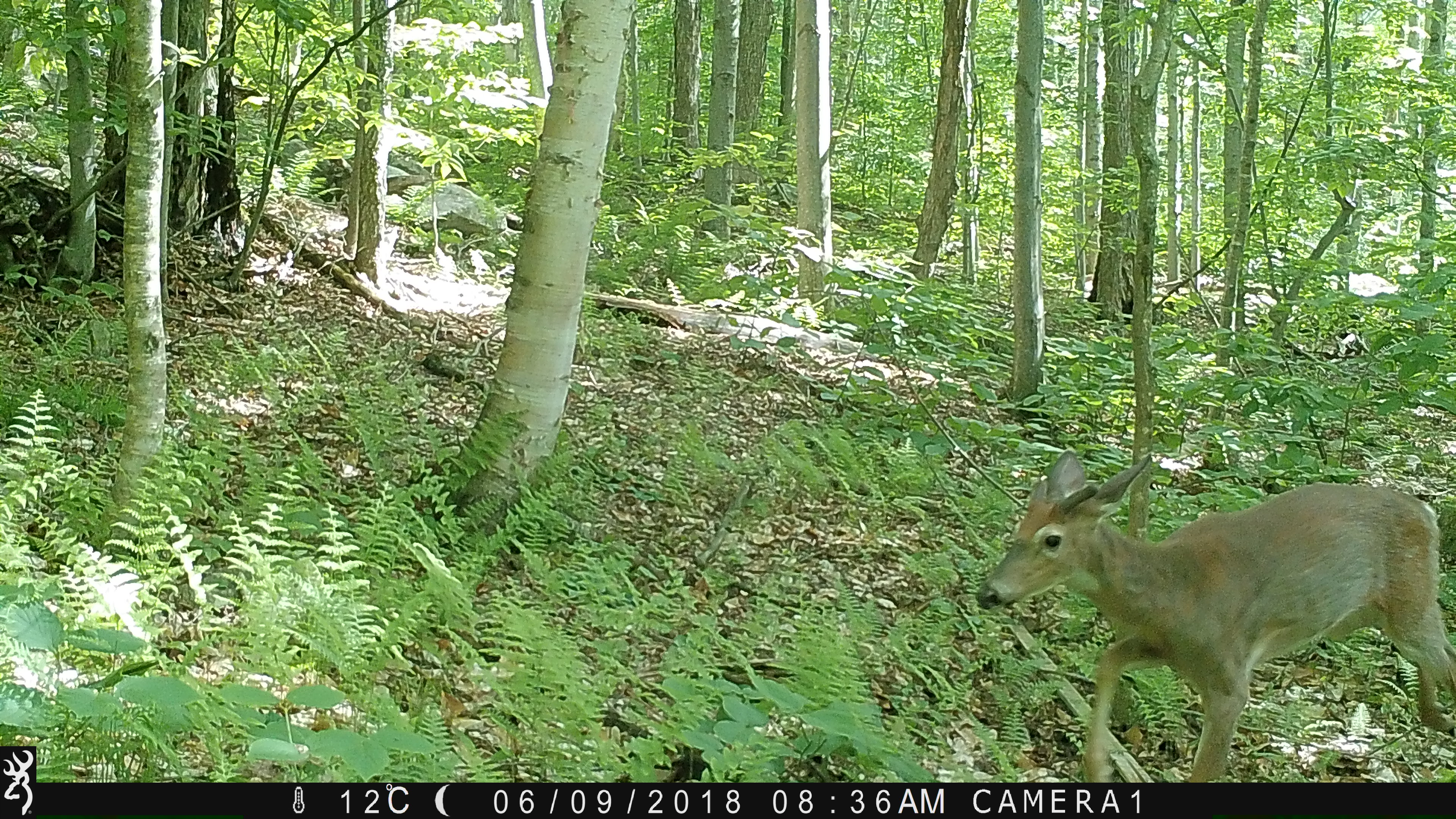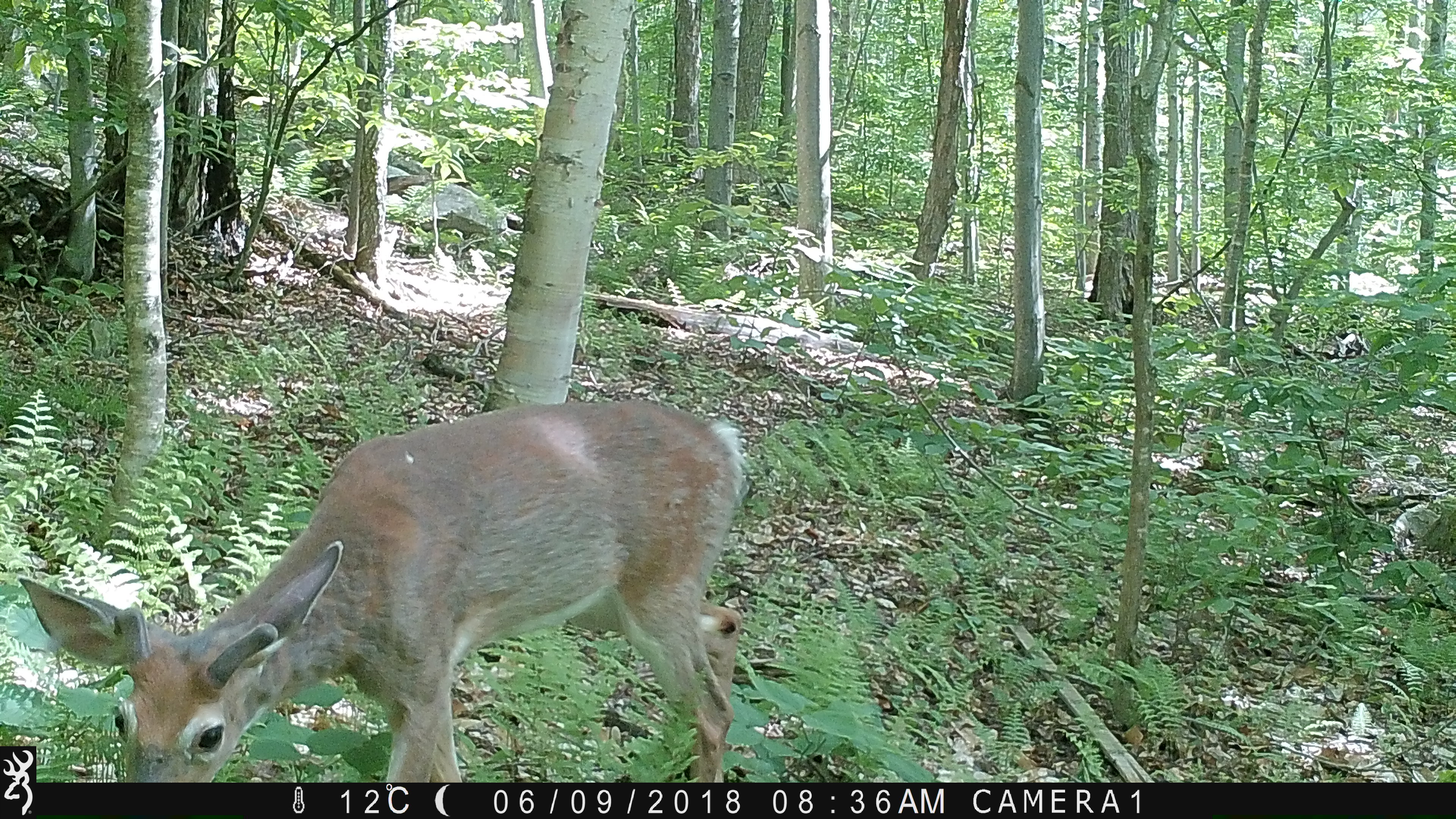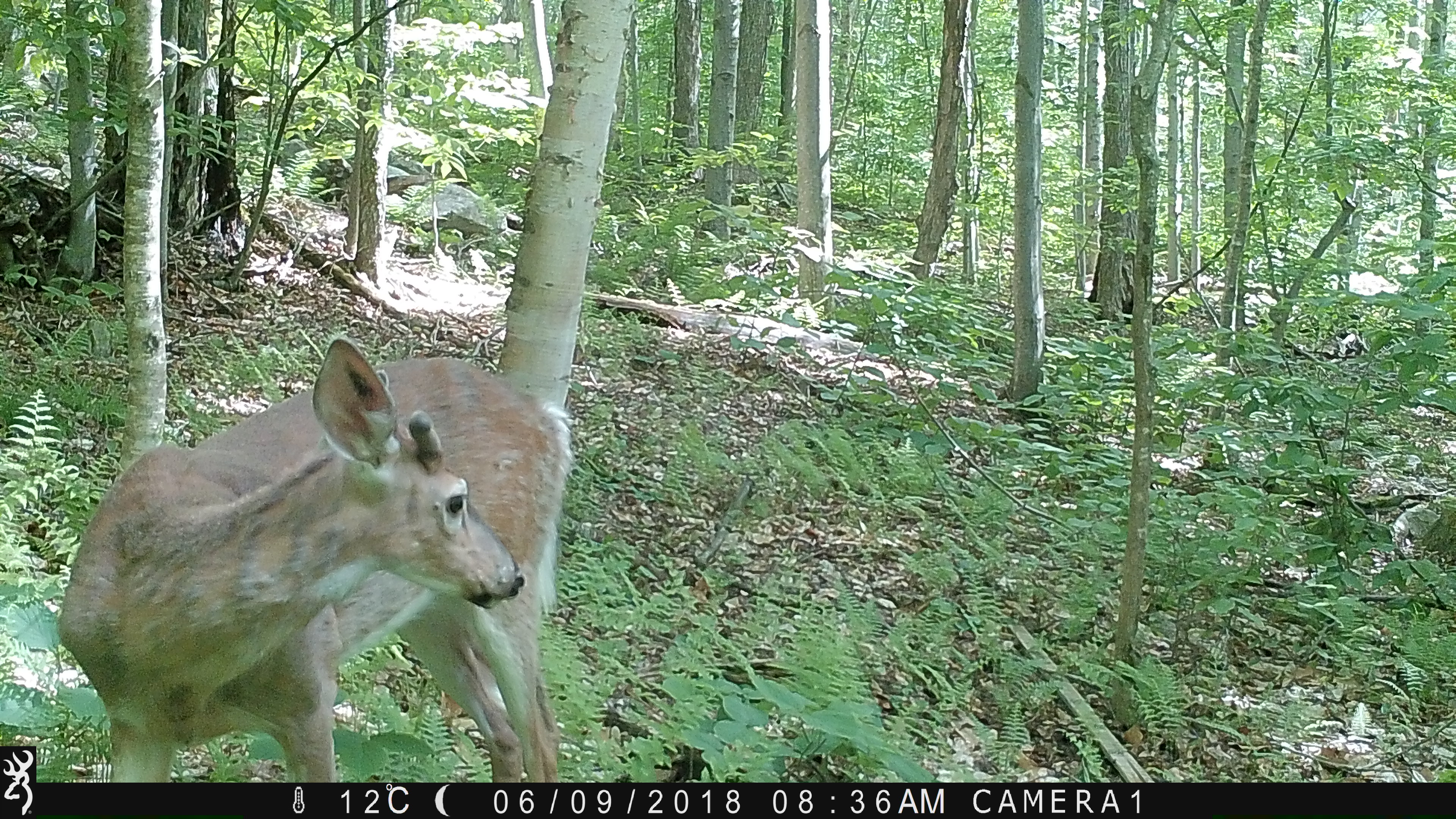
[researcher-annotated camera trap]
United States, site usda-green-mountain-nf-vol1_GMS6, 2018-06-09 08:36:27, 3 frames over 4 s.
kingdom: Animalia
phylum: Chordata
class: Mammalia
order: Artiodactyla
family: Cervidae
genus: Odocoileus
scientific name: Odocoileus virginianus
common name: white-tailed deer